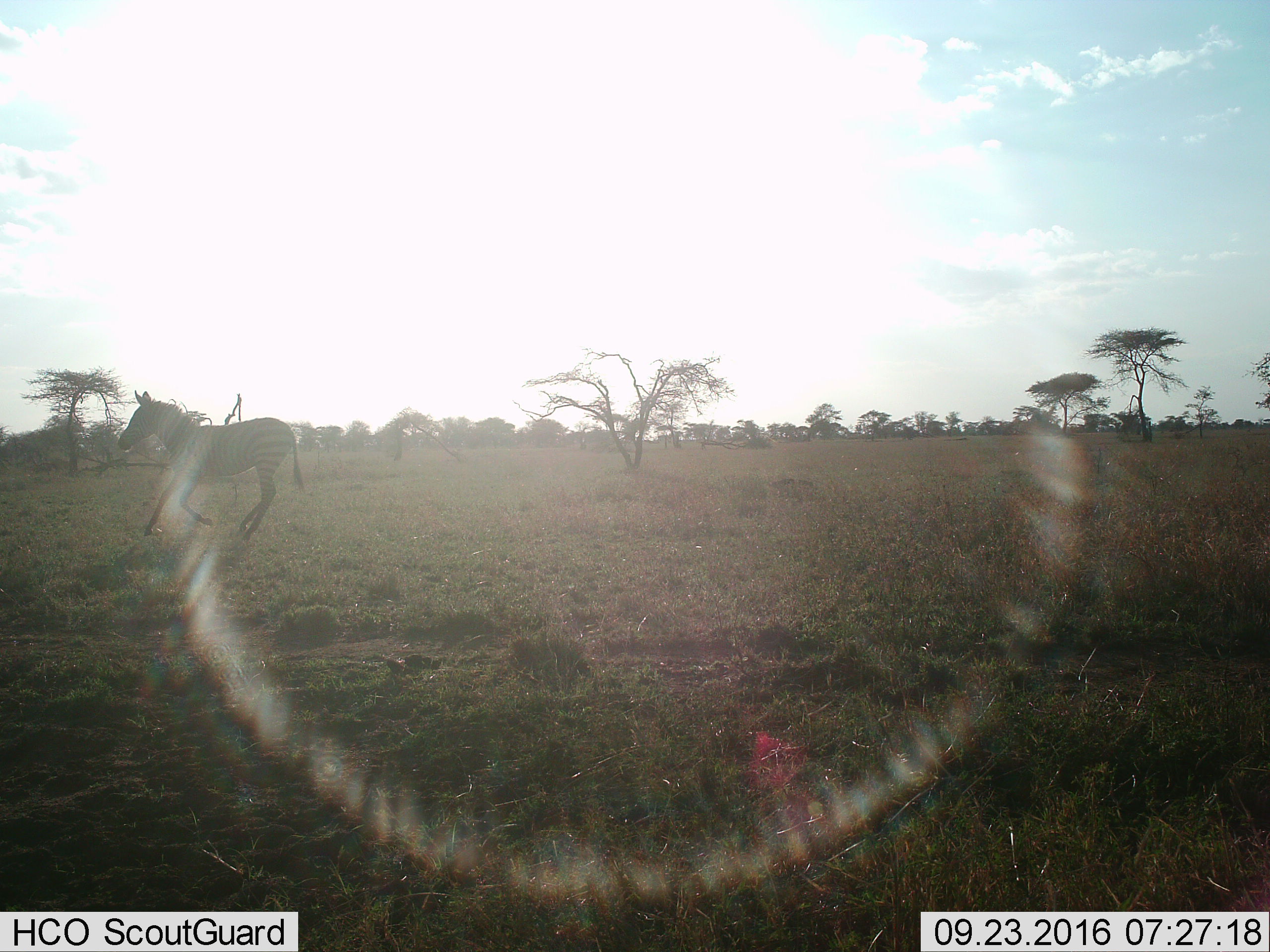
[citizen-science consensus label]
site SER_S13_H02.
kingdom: Animalia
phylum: Chordata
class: Mammalia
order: Perissodactyla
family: Equidae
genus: Equus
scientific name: Equus quagga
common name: plains zebra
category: zebraplains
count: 1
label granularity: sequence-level